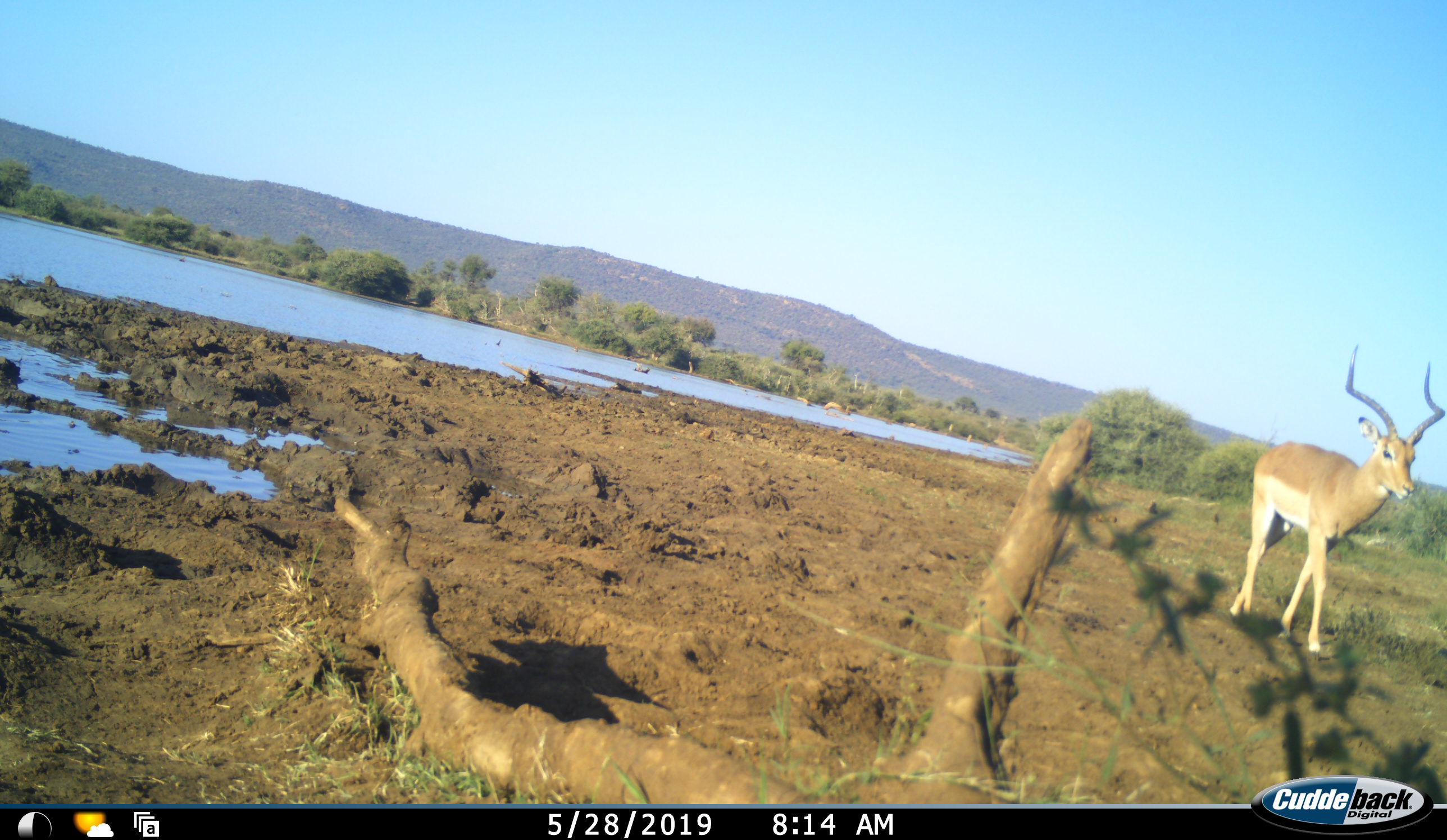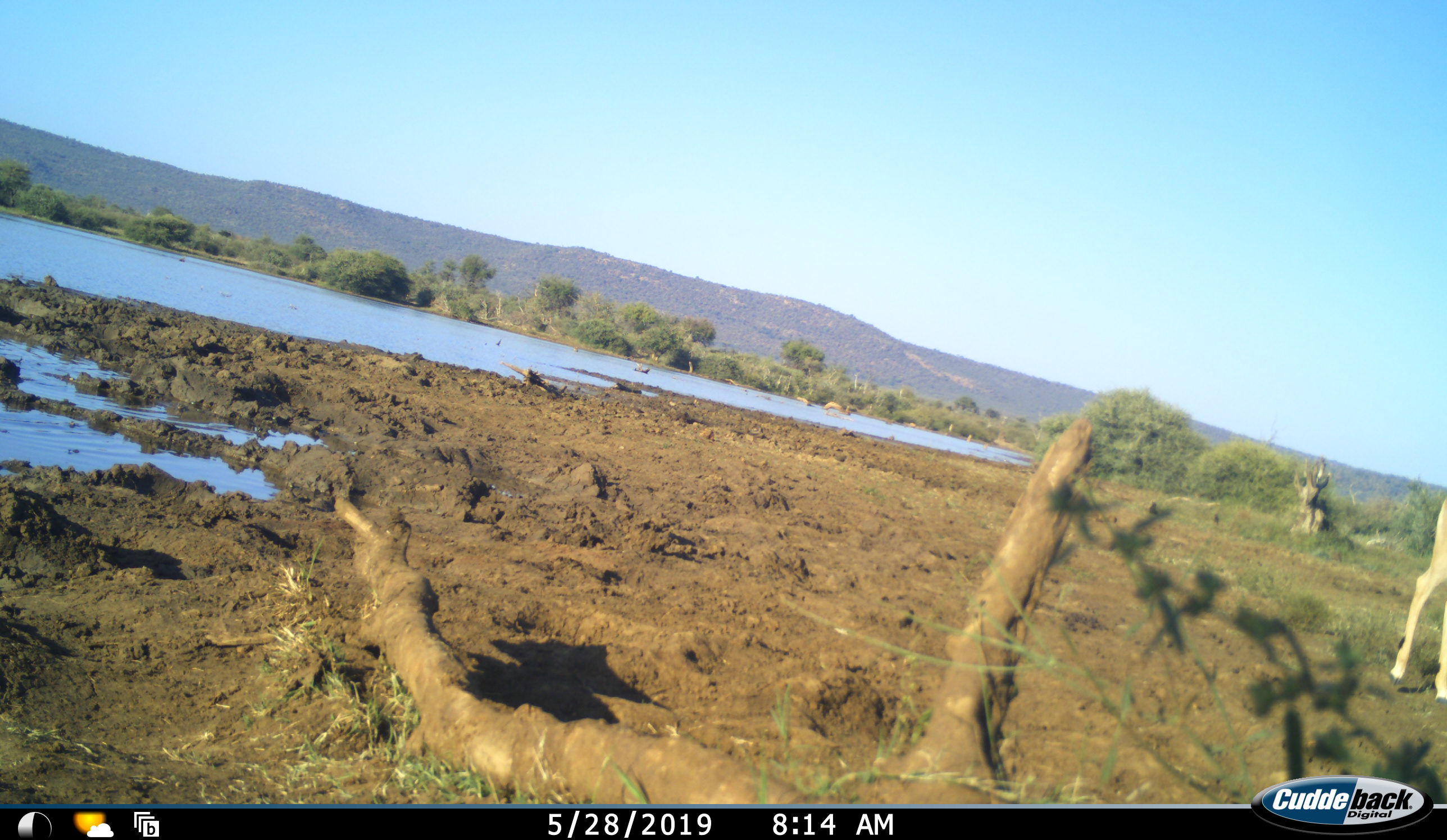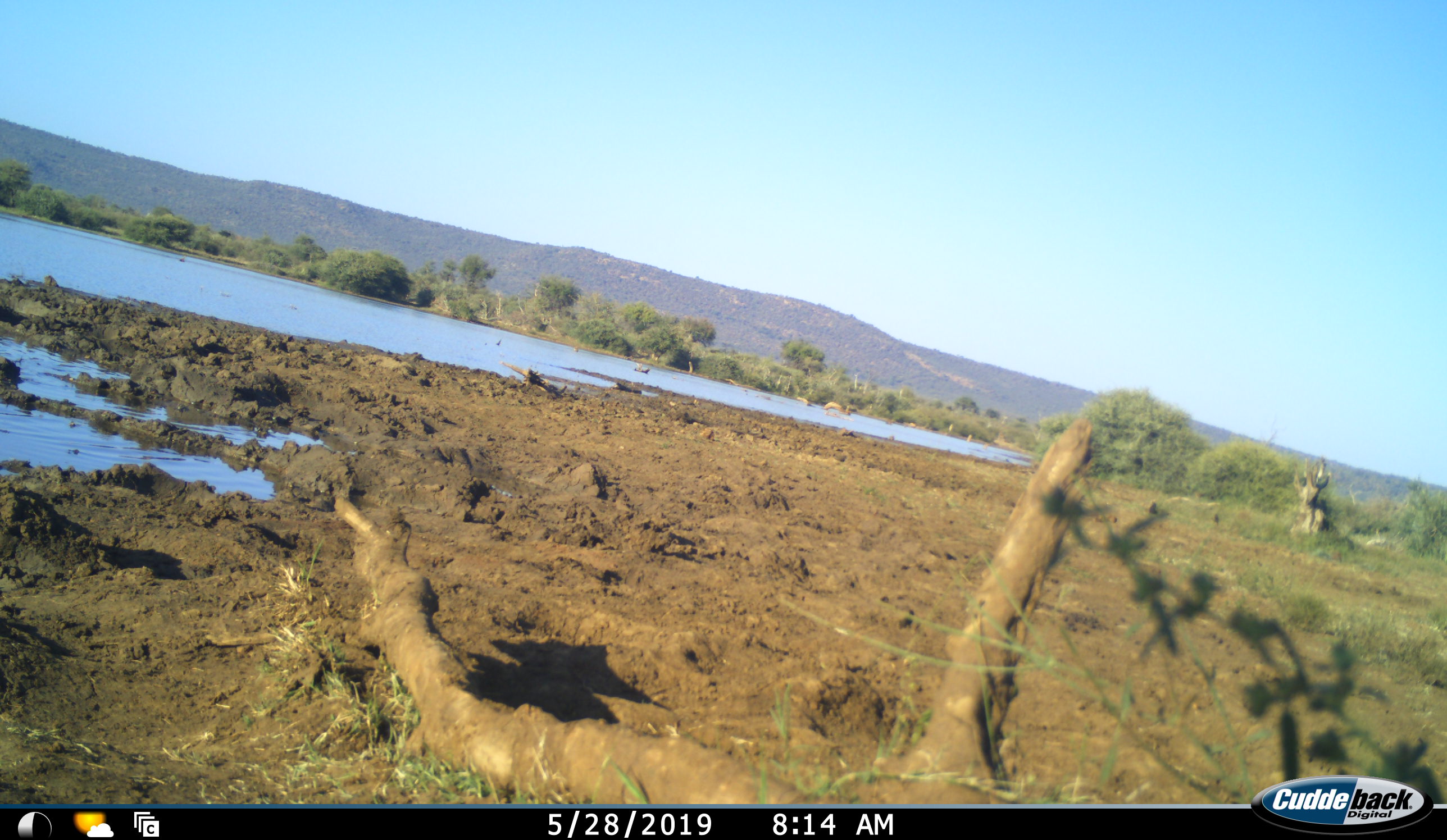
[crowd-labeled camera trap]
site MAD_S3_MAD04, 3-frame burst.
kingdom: Animalia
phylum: Chordata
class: Mammalia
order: Artiodactyla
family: Bovidae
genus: Aepyceros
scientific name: Aepyceros melampus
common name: impala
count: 1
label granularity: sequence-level